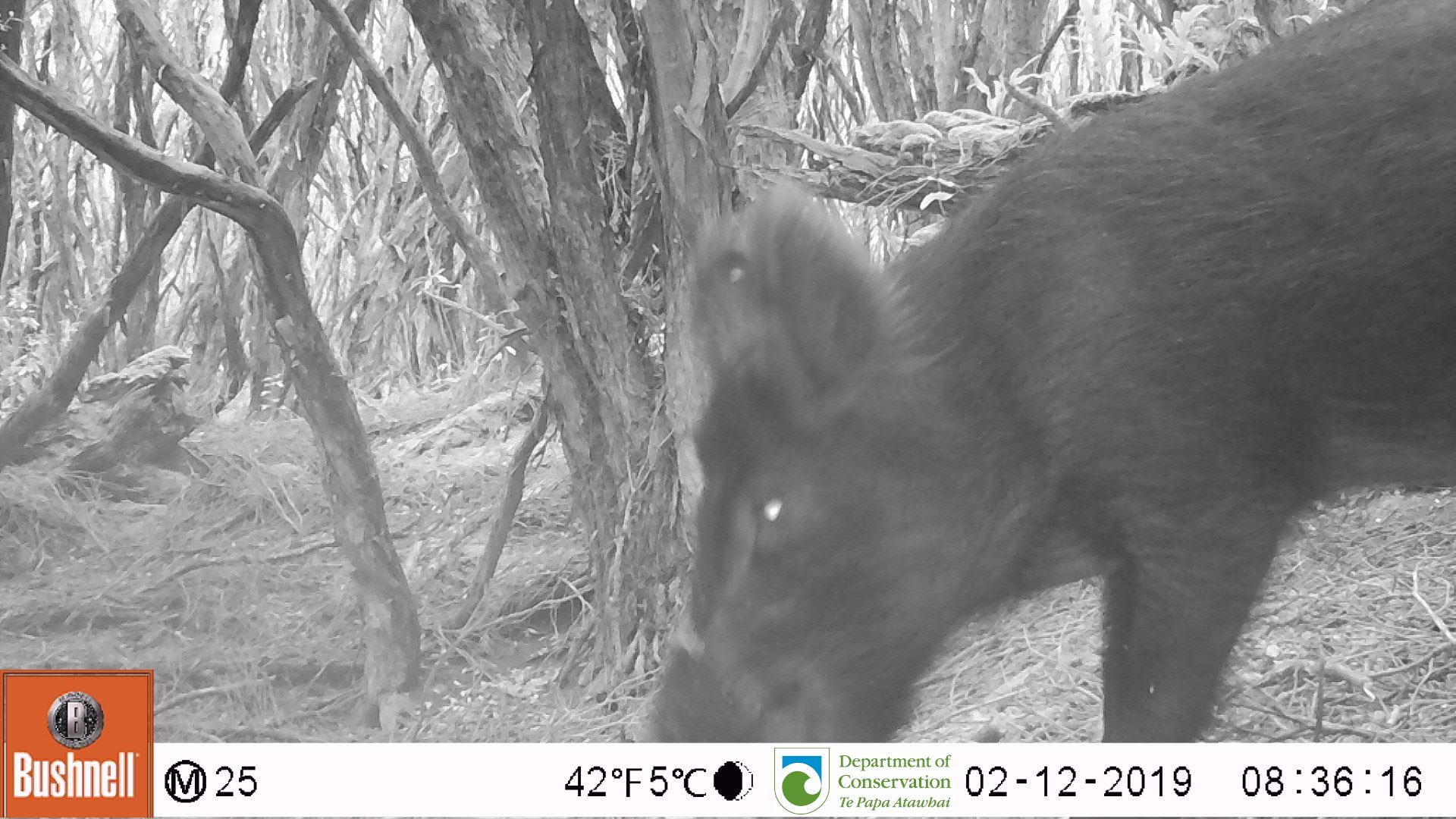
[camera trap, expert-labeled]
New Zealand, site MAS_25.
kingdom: Animalia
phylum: Chordata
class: Mammalia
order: Artiodactyla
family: Suidae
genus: Sus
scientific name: Sus scrofa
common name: pig